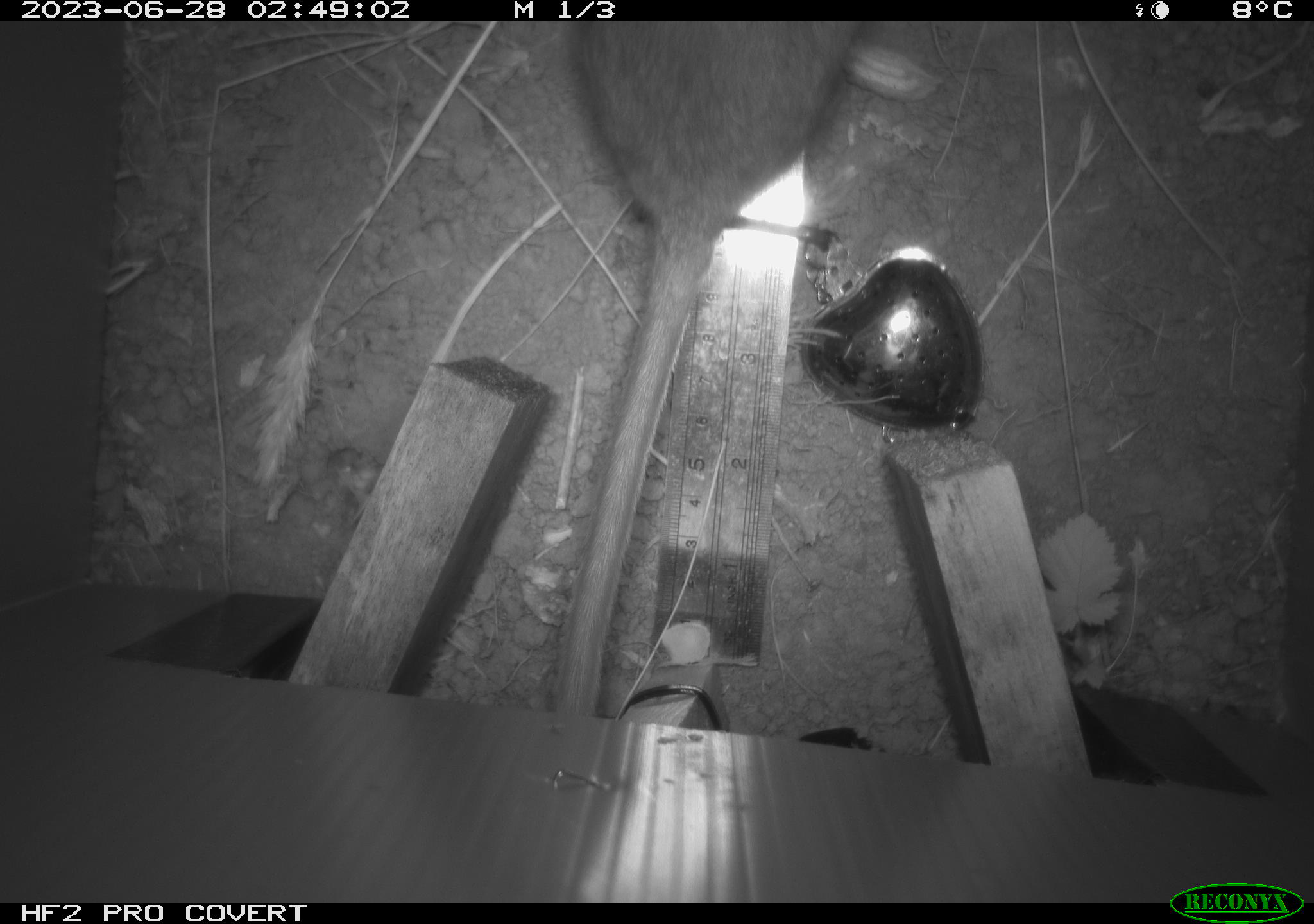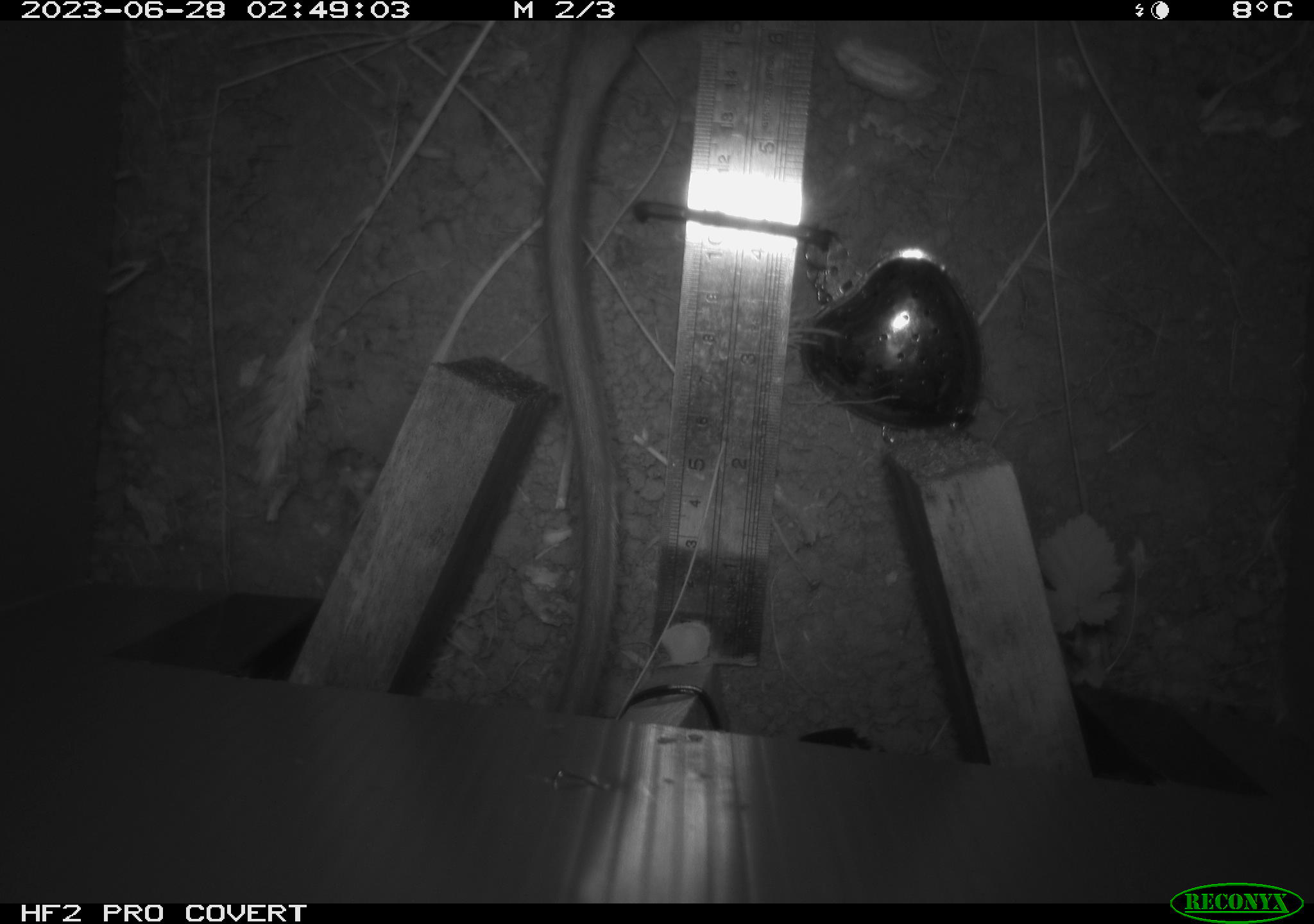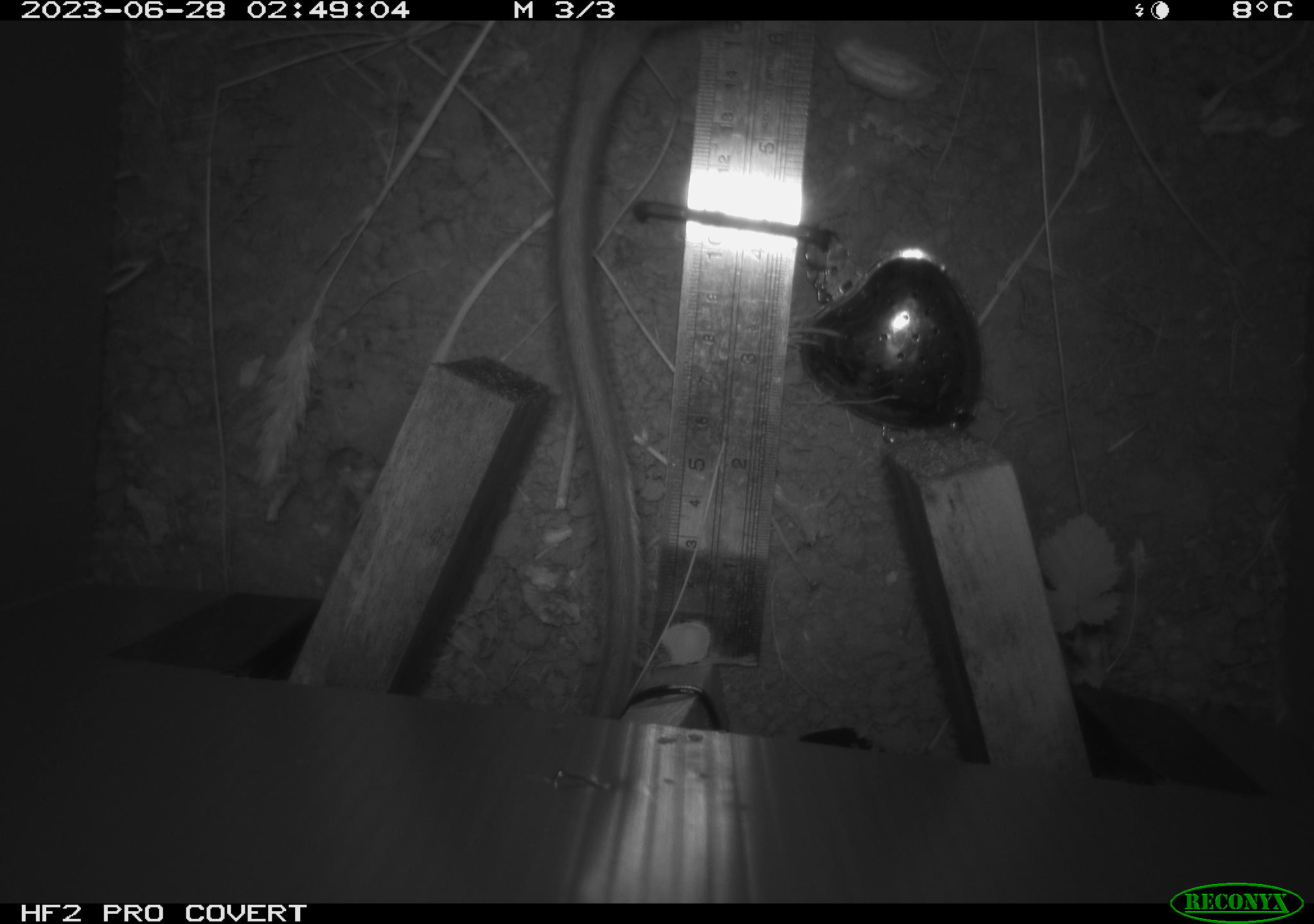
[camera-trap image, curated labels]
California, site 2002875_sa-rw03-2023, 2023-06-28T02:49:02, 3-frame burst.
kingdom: Animalia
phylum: Chordata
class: Mammalia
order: Rodentia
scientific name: Rodentia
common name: mouse species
Mouse species (Rodentia).